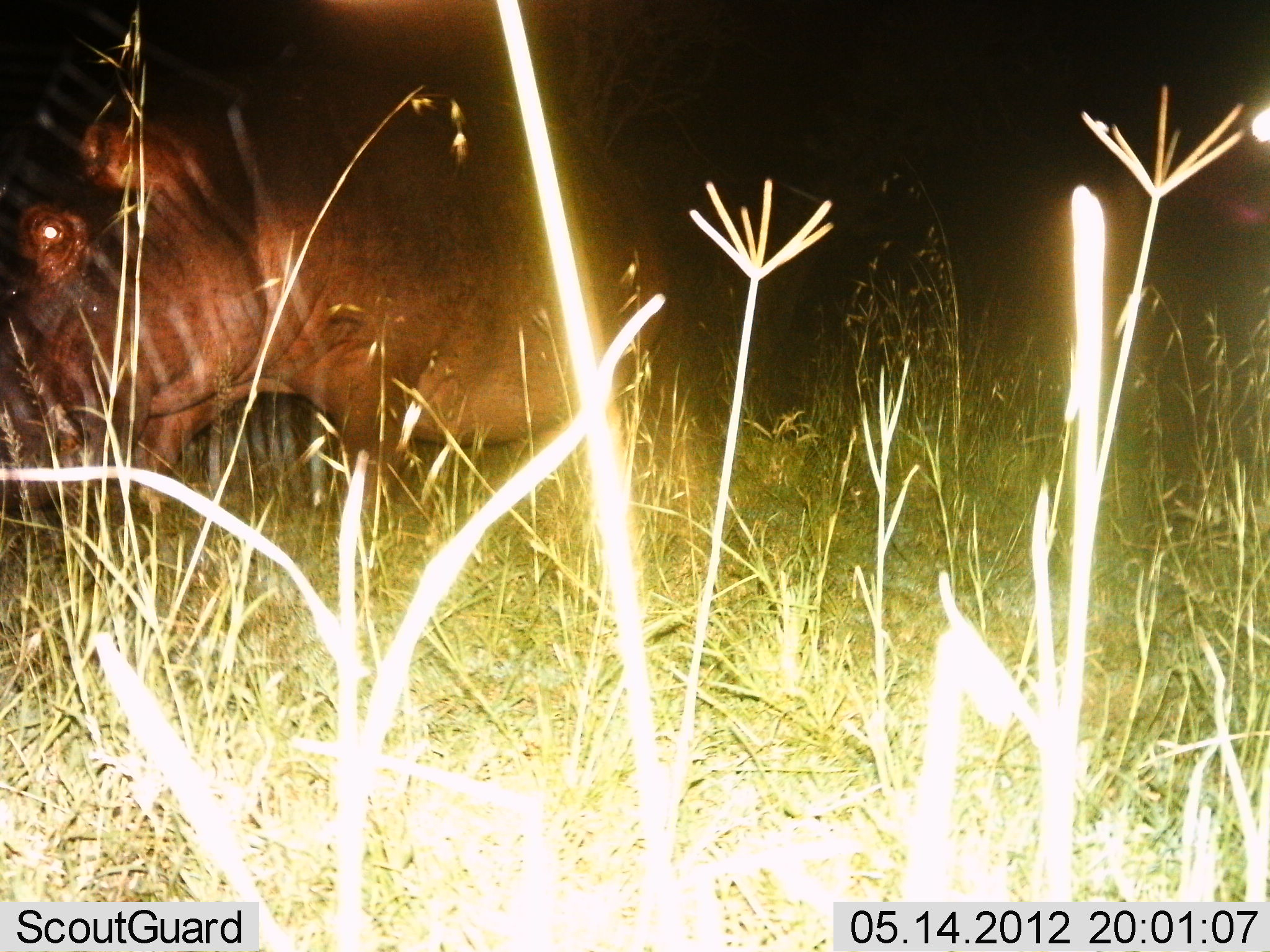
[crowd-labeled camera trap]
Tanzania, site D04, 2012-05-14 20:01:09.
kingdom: Animalia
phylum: Chordata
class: Mammalia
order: Artiodactyla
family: Hippopotamidae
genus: Hippopotamus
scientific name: Hippopotamus amphibius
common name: hippopotamus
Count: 1.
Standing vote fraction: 30%.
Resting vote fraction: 0%.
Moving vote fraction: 70%.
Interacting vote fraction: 0%.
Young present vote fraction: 0%.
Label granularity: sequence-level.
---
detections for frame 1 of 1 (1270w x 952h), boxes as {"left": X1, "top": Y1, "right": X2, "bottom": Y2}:
animal: {"left": 0, "top": 42, "right": 685, "bottom": 543}